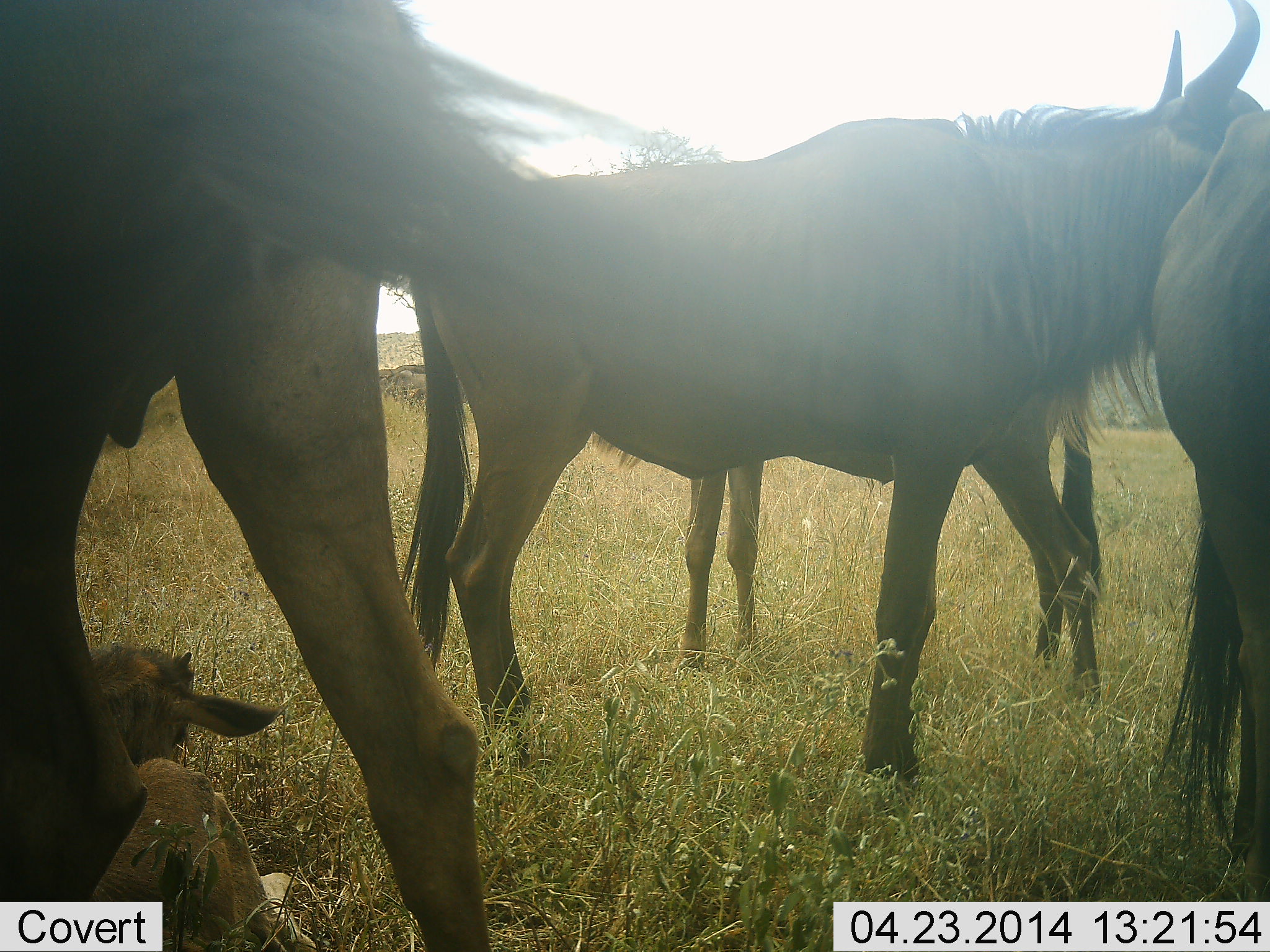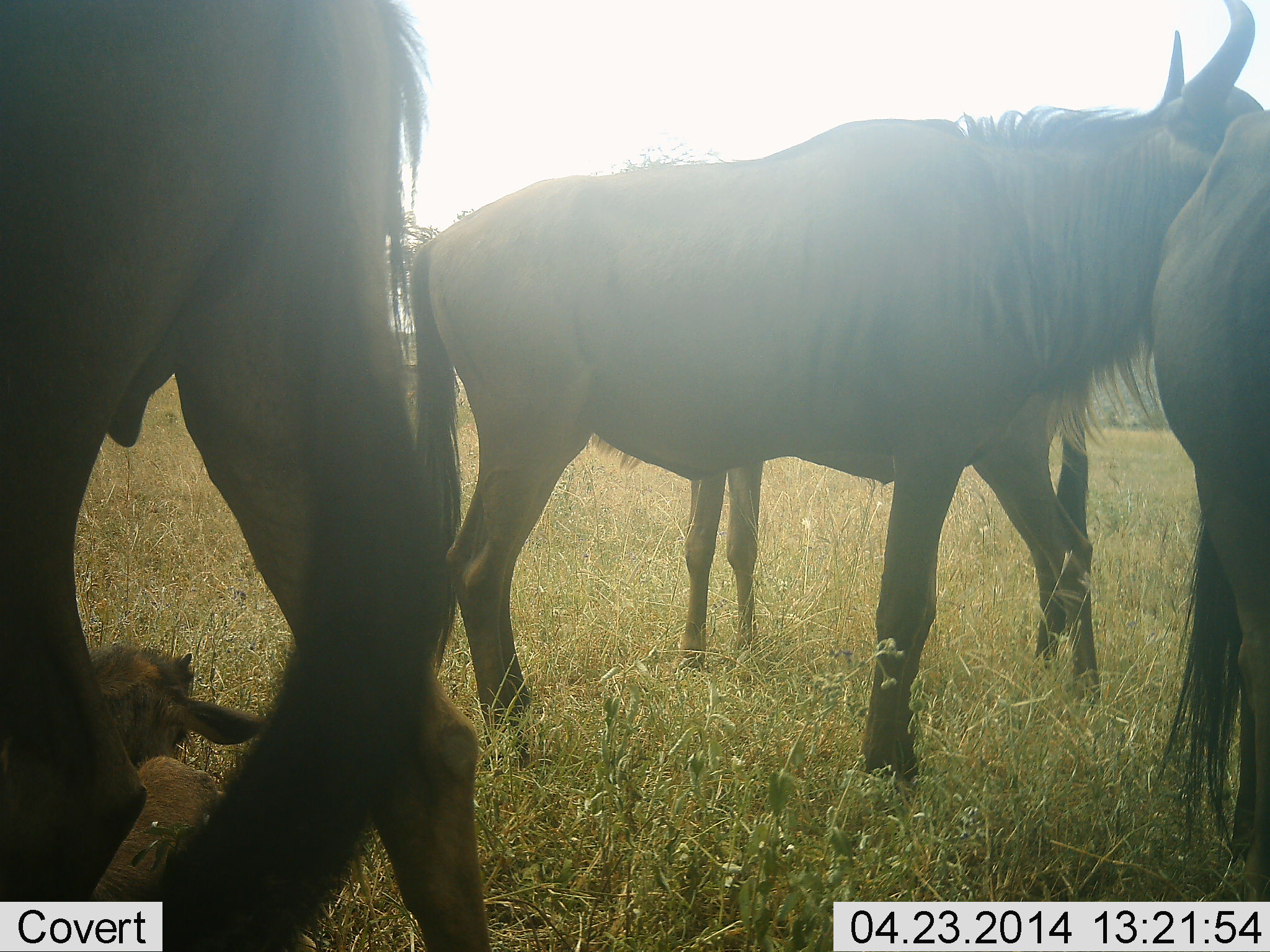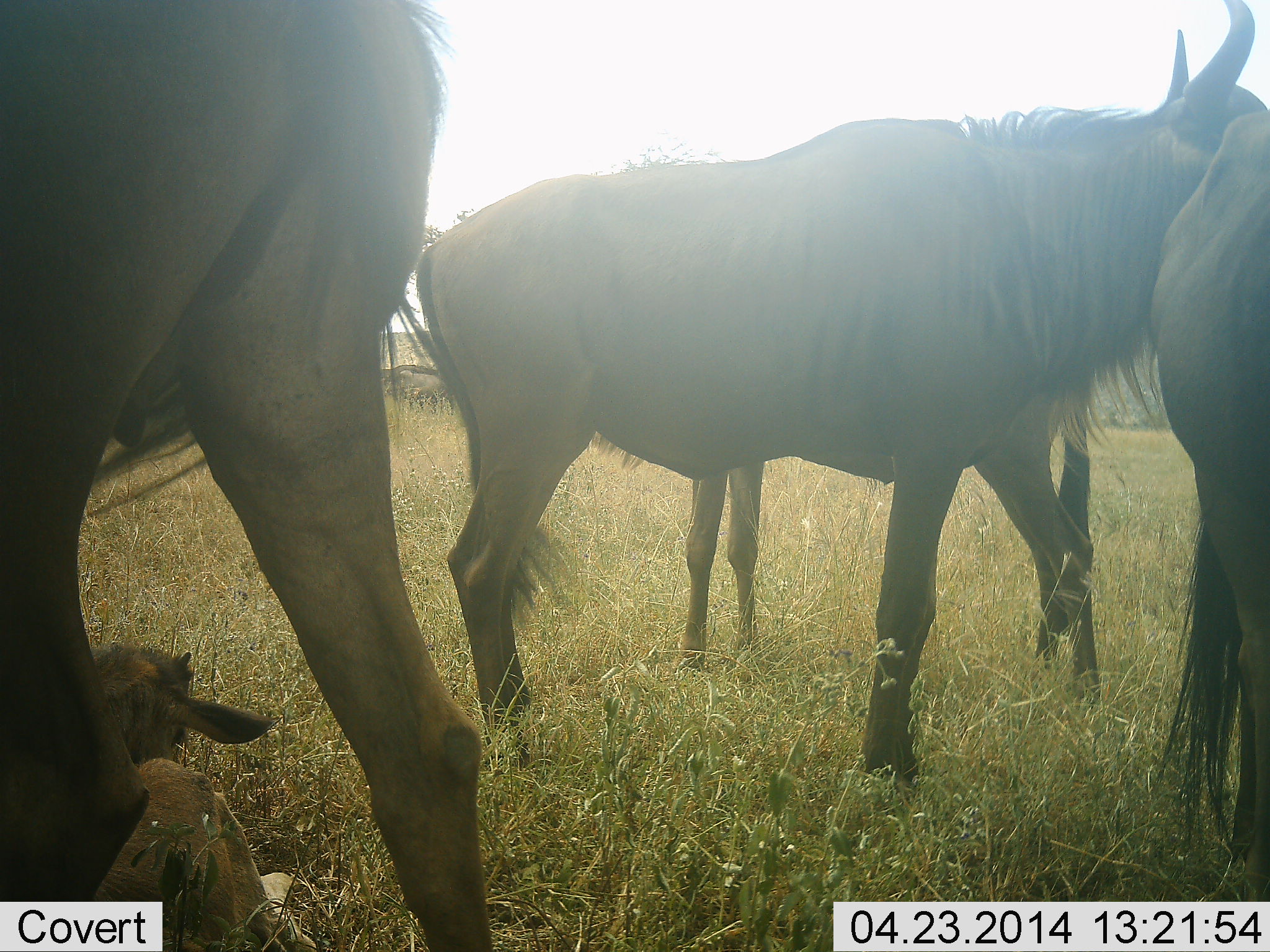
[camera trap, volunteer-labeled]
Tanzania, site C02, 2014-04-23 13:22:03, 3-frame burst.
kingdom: Animalia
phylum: Chordata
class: Mammalia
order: Artiodactyla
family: Bovidae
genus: Connochaetes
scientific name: Connochaetes taurinus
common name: blue wildebeest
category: wildebeest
Wildebeest (blue wildebeest) (Connochaetes taurinus), count 5. Behavior (volunteer vote fractions): standing 90%, resting 100%, moving 0%, interacting 0%. Young present (vote fraction): 100%. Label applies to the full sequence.